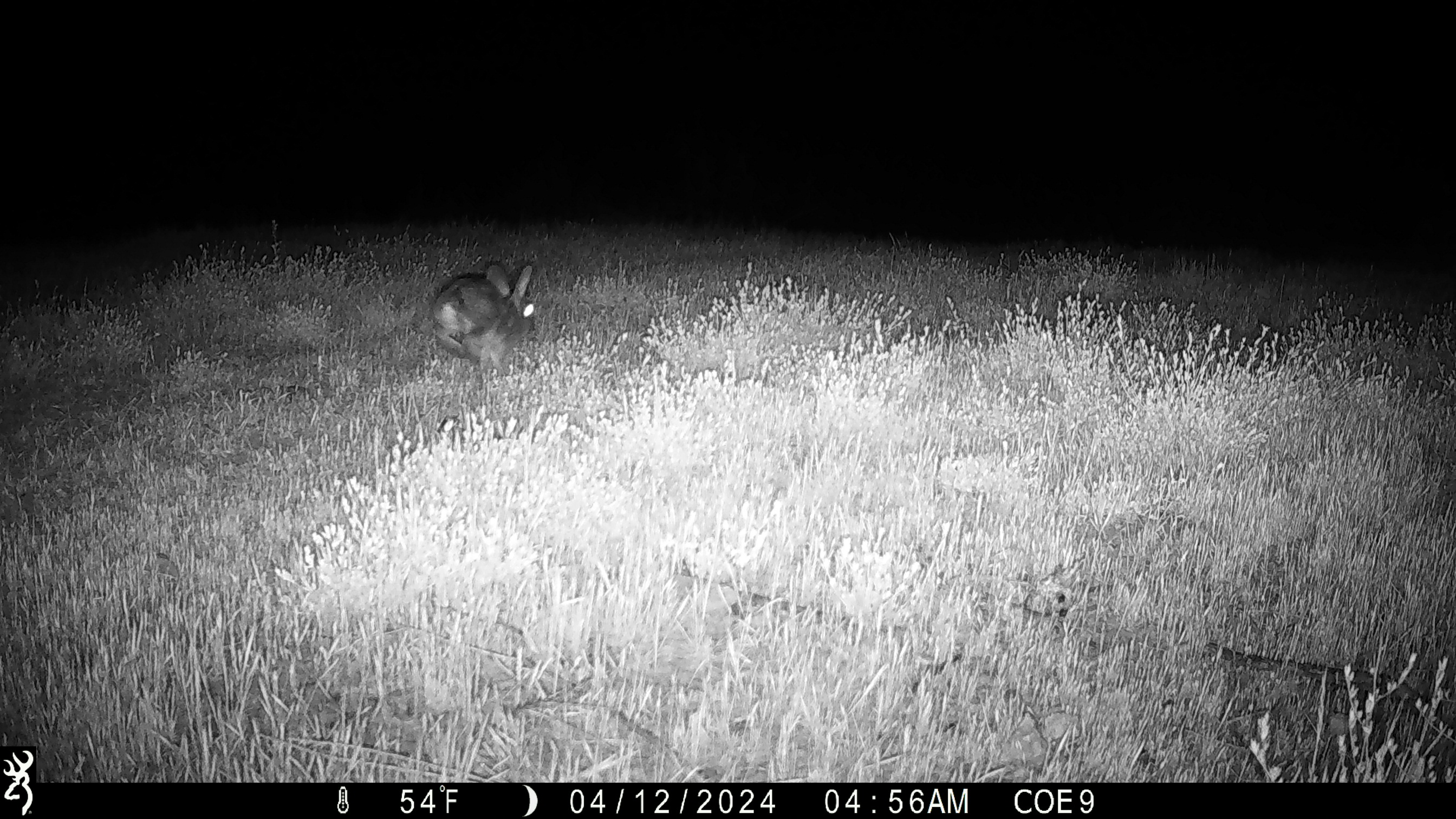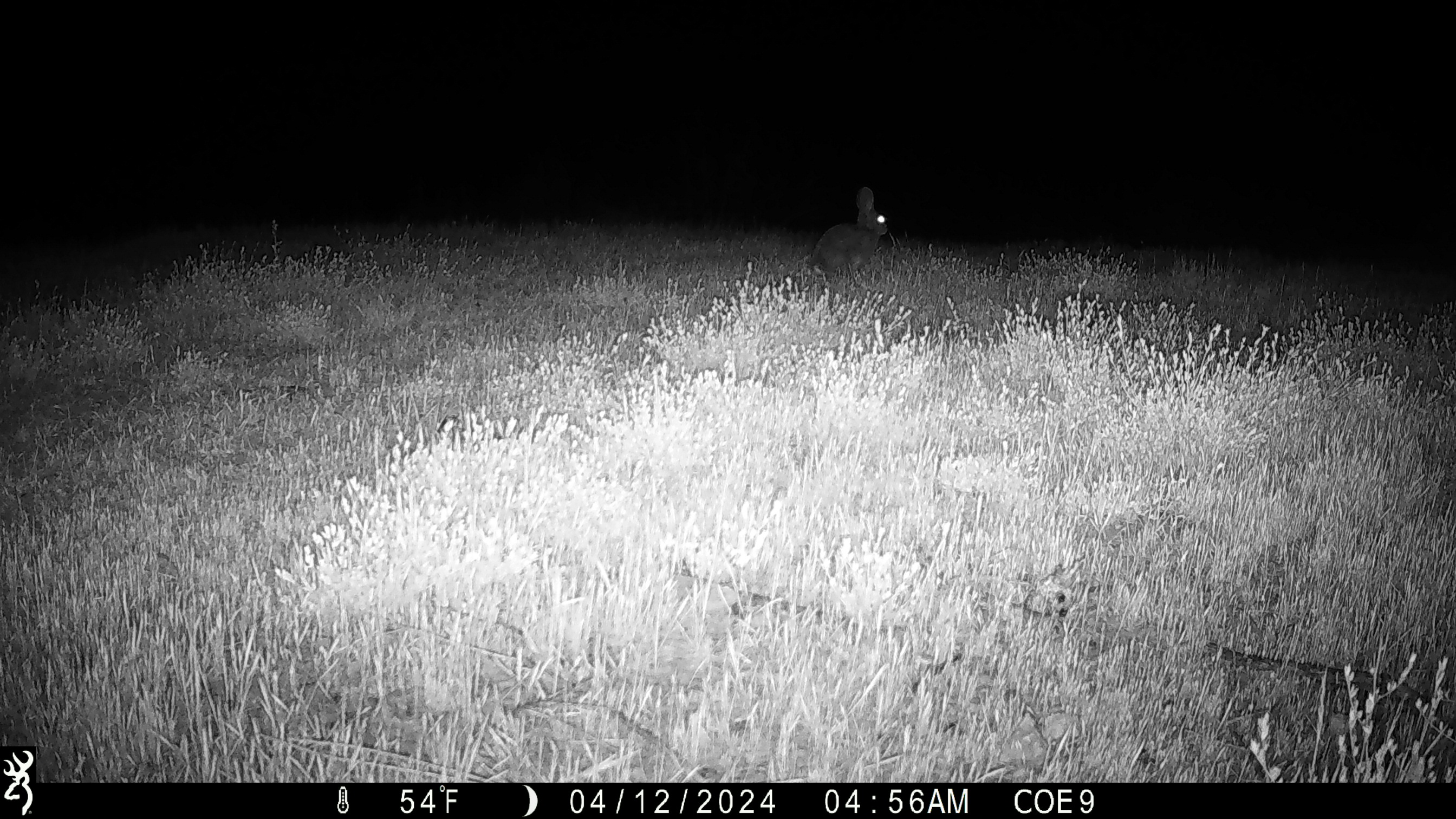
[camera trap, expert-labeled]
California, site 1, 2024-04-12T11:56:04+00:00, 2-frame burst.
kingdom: Animalia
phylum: Chordata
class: Mammalia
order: Lagomorpha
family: Leporidae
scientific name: Leporidae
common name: rabbit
Rabbit (Leporidae).